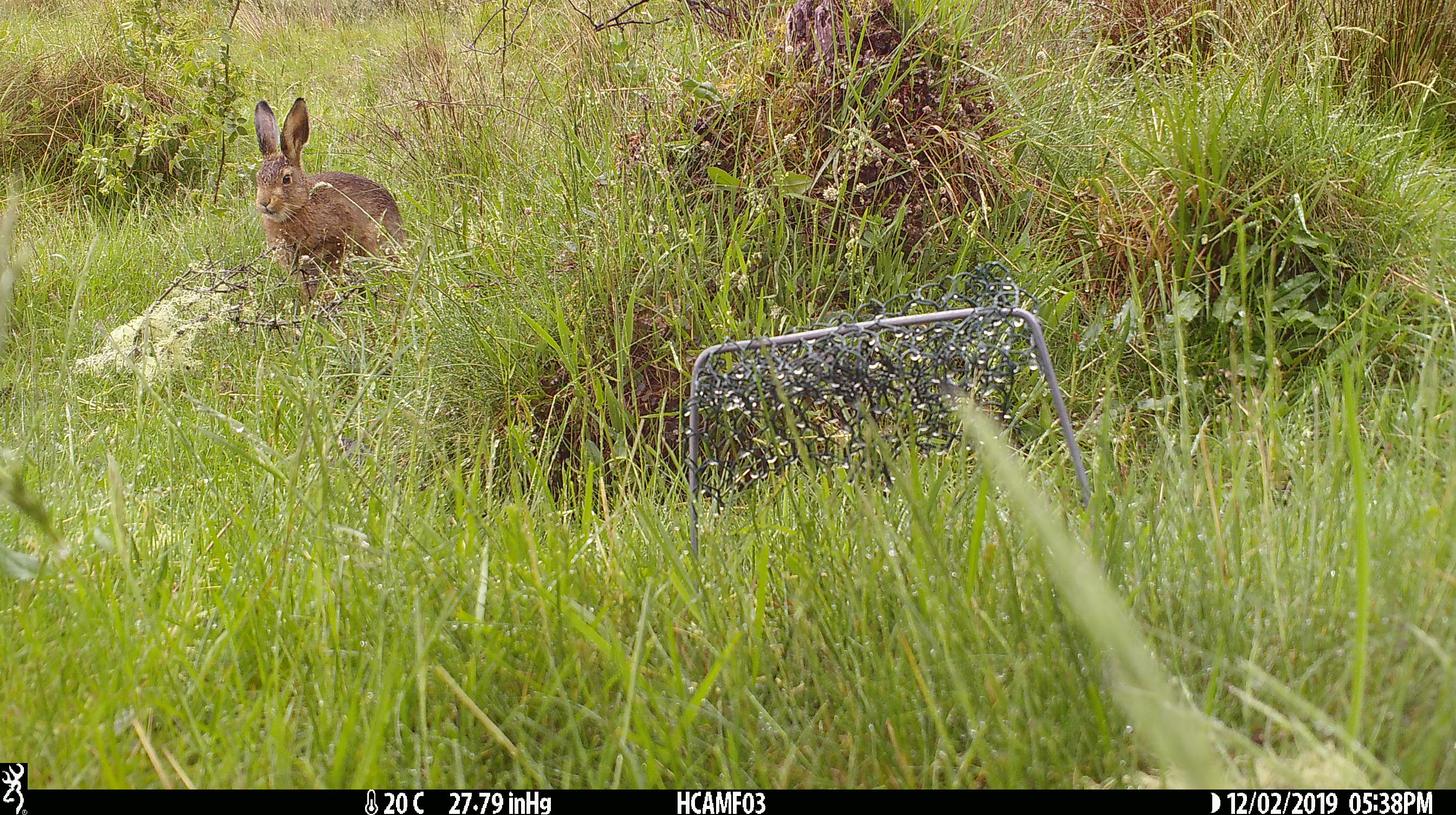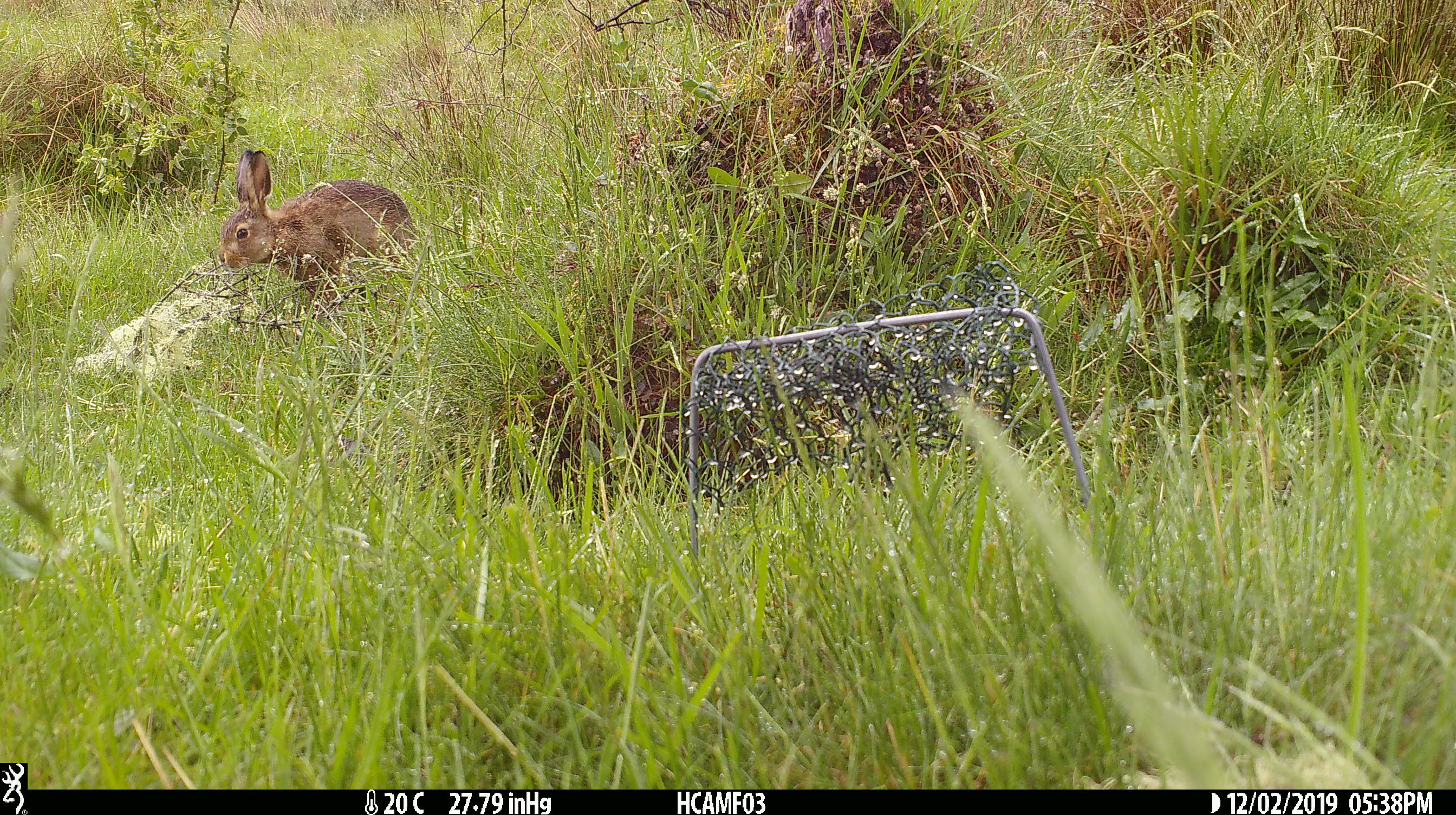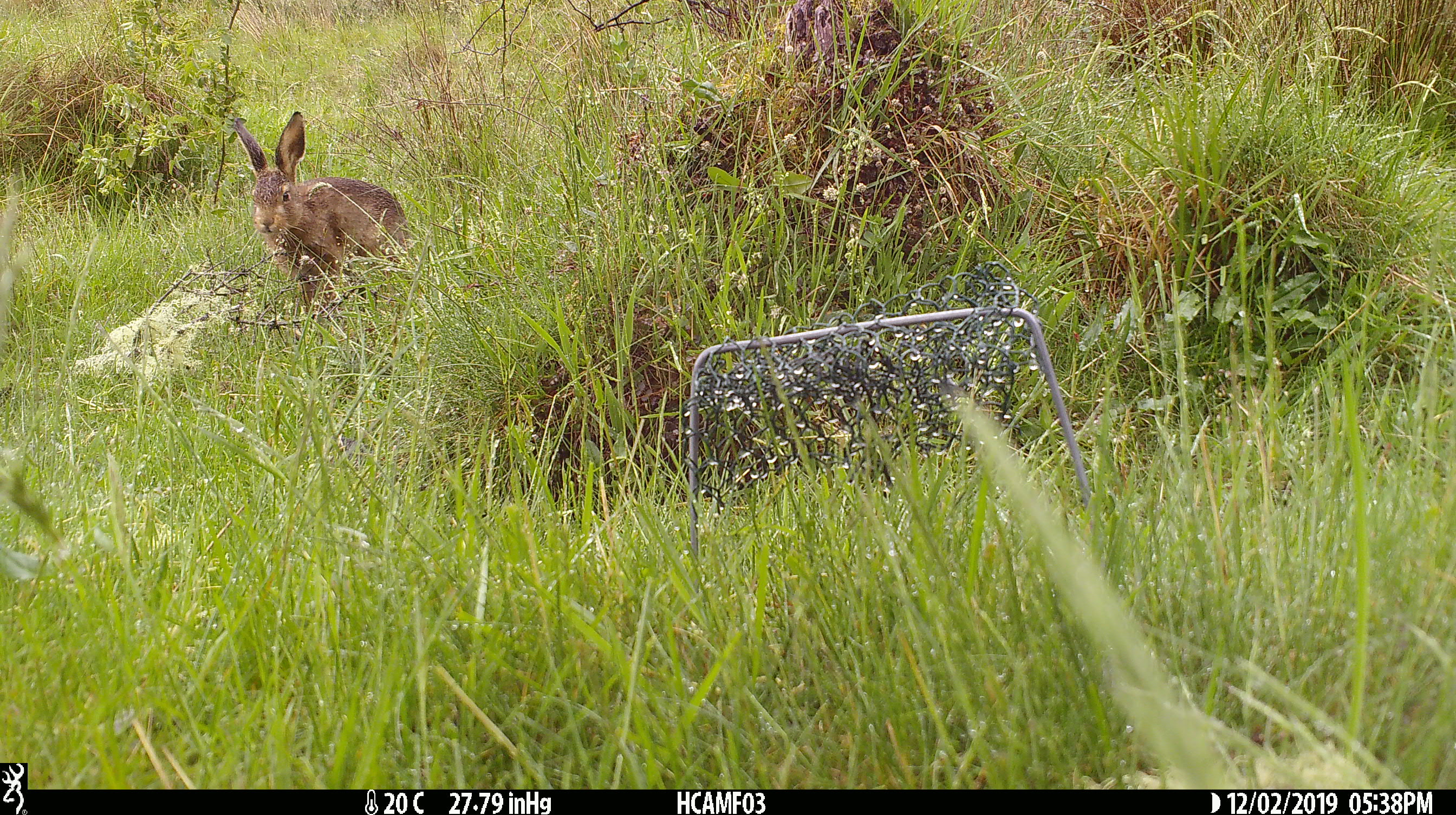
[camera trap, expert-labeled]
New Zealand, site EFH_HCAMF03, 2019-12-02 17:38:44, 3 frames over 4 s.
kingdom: Animalia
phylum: Chordata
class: Mammalia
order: Lagomorpha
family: Leporidae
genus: Lepus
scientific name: Lepus europaeus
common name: brown hare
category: hare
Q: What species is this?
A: Hare (brown hare) (Lepus europaeus).